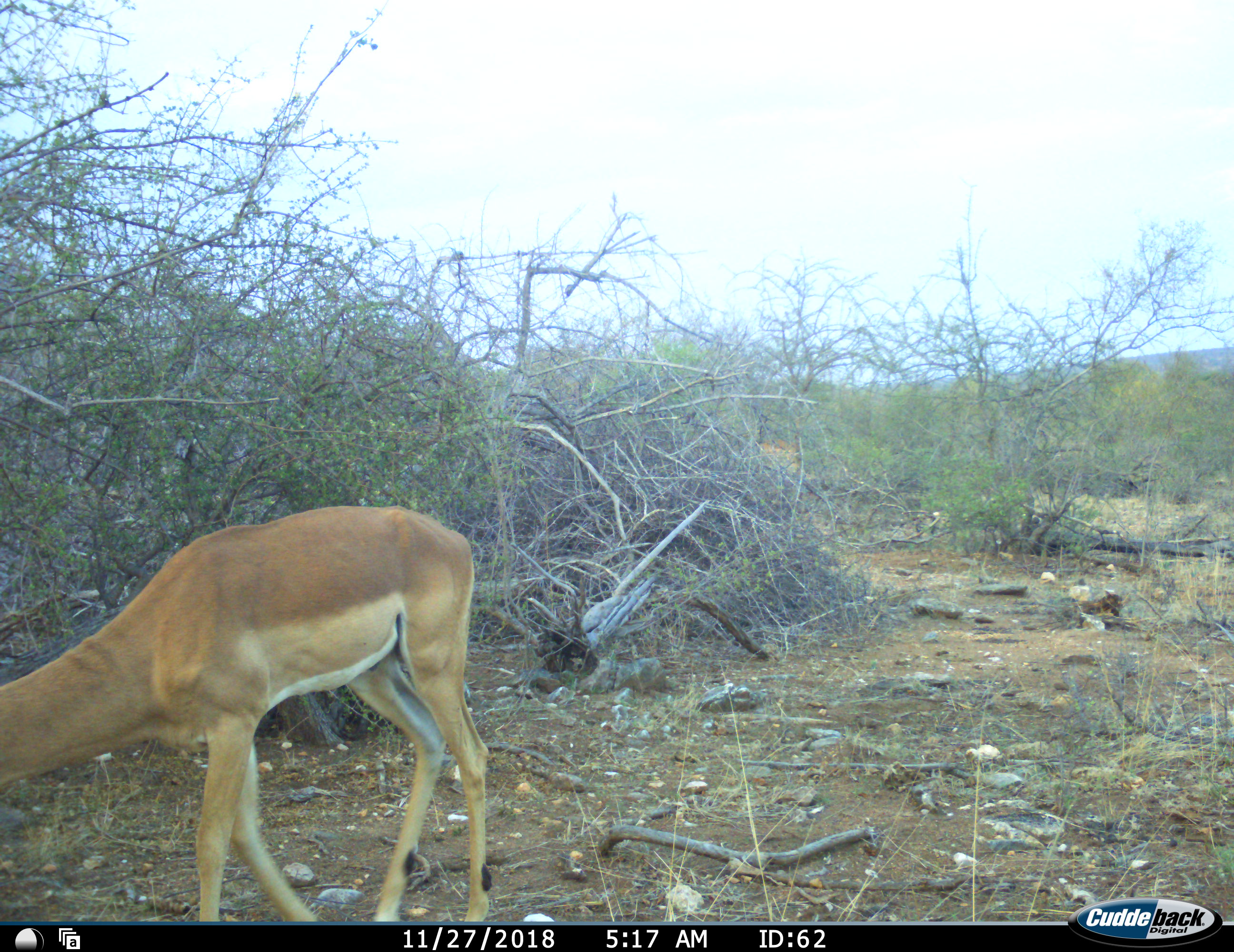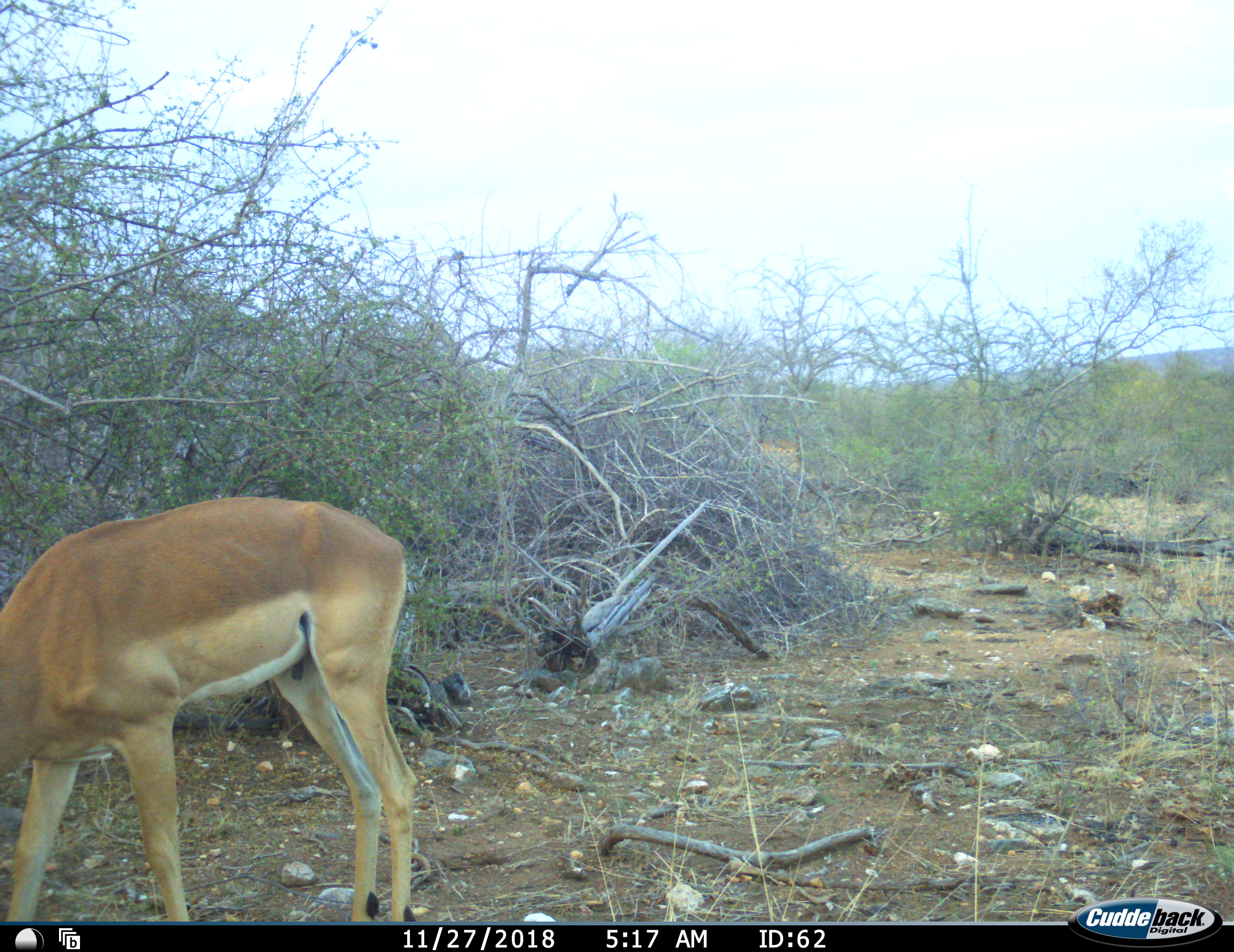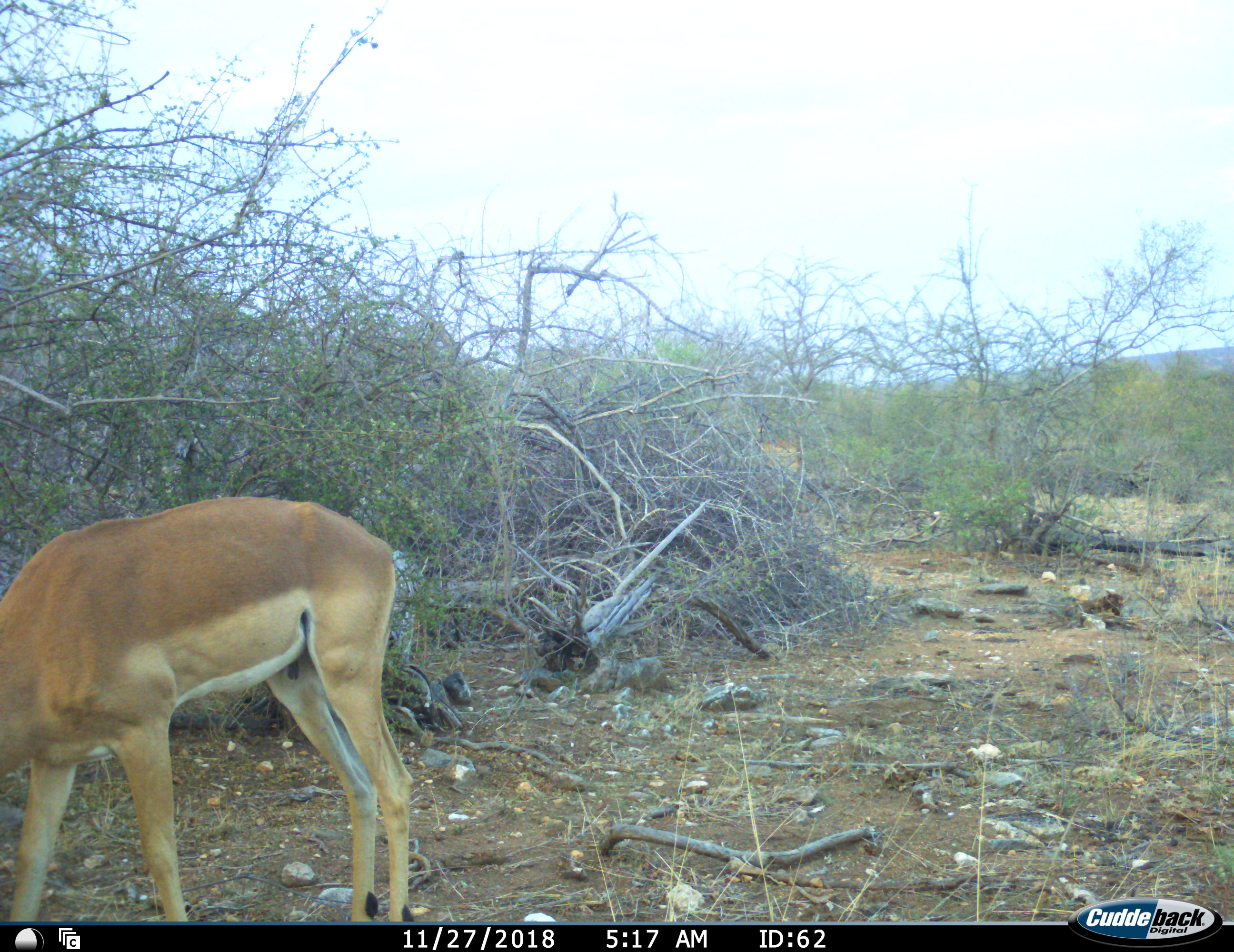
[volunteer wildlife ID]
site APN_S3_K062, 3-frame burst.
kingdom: Animalia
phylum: Chordata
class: Mammalia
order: Artiodactyla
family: Bovidae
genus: Aepyceros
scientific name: Aepyceros melampus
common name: impala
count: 1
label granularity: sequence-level